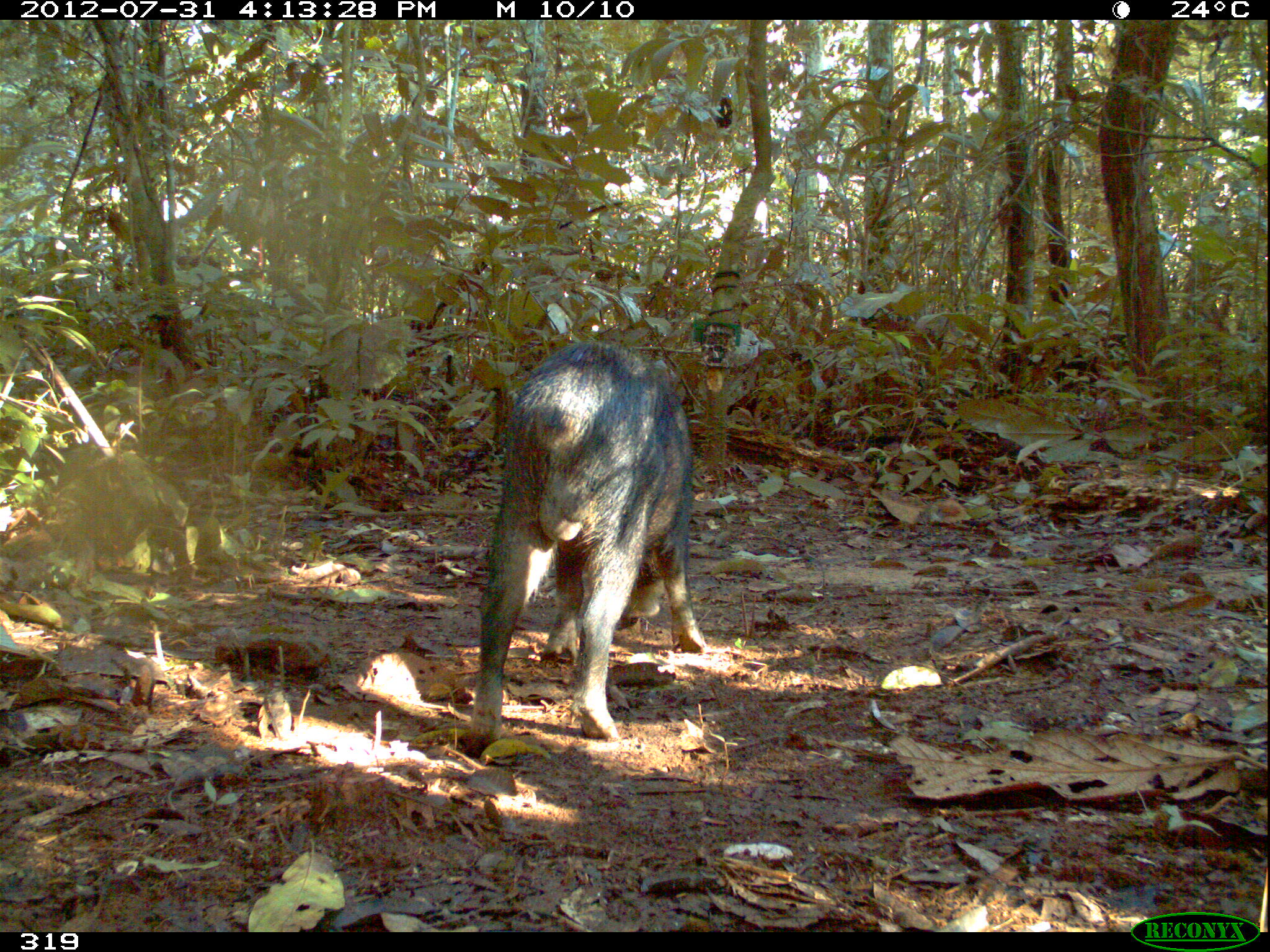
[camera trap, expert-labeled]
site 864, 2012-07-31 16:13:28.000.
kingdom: Animalia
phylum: Chordata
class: Mammalia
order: Artiodactyla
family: Tayassuidae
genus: Tayassu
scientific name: Tayassu pecari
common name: white-lipped peccary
Tayassu pecari (white-lipped peccary).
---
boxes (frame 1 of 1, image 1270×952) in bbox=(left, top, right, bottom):
tayassu pecari: bbox=(462, 341, 703, 754)